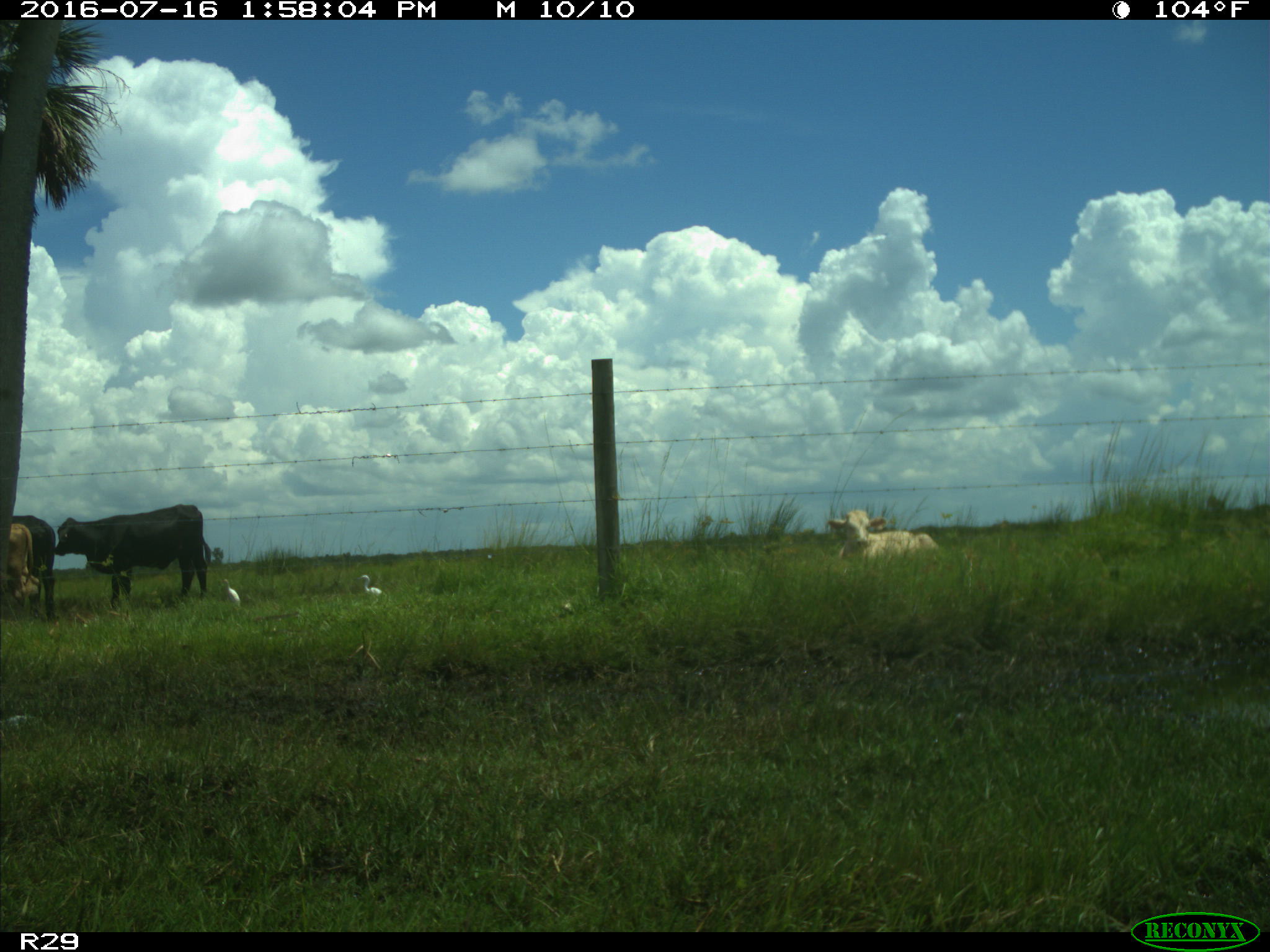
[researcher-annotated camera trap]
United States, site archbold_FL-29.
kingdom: Animalia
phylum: Chordata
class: Mammalia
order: Artiodactyla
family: Bovidae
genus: Bos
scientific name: Bos taurus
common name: domestic cow